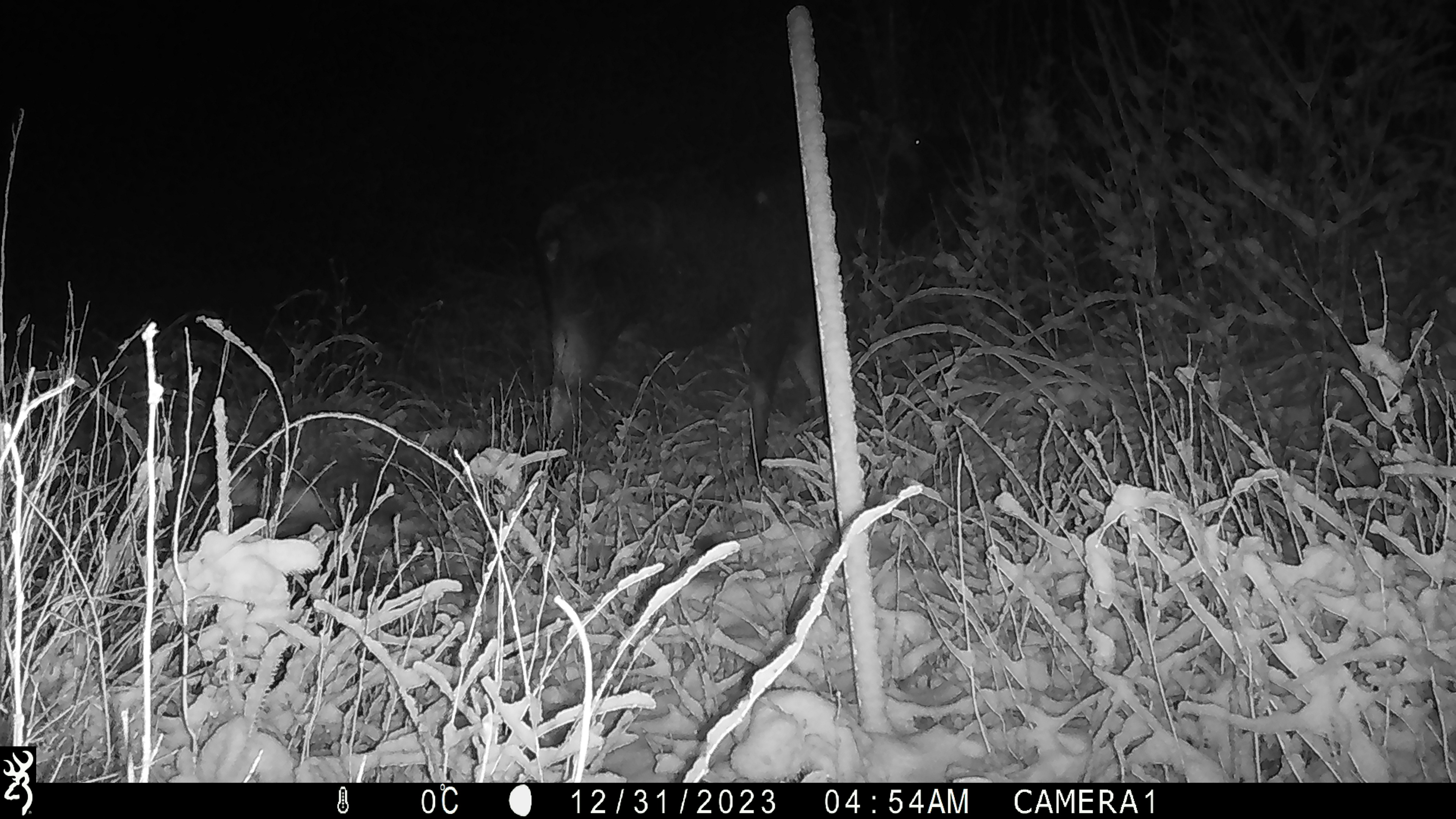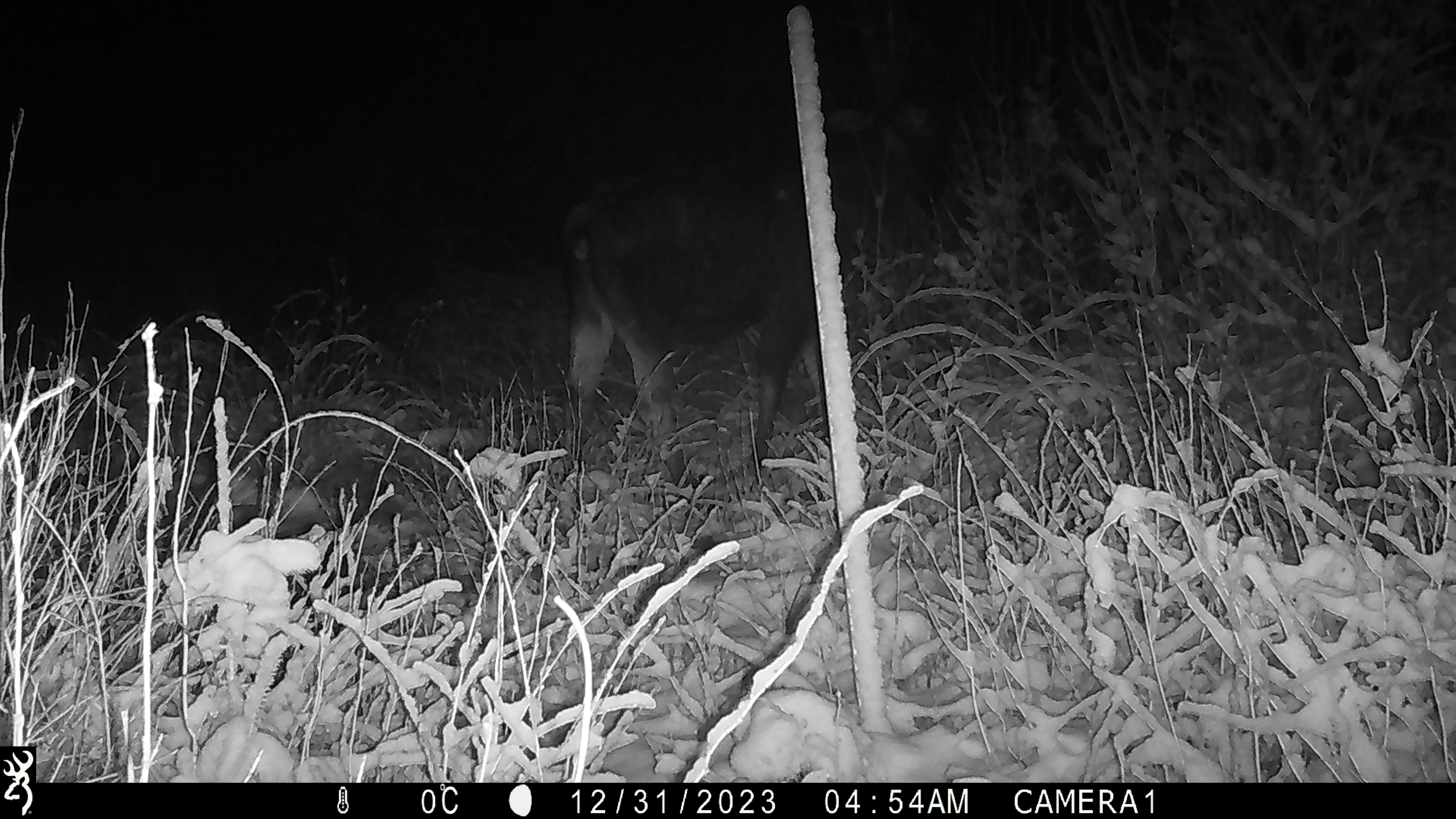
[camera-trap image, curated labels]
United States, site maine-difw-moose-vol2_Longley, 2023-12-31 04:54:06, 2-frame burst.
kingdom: Animalia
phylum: Chordata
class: Mammalia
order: Artiodactyla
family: Cervidae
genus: Alces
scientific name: Alces alces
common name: moose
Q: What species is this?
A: Moose (Alces alces).